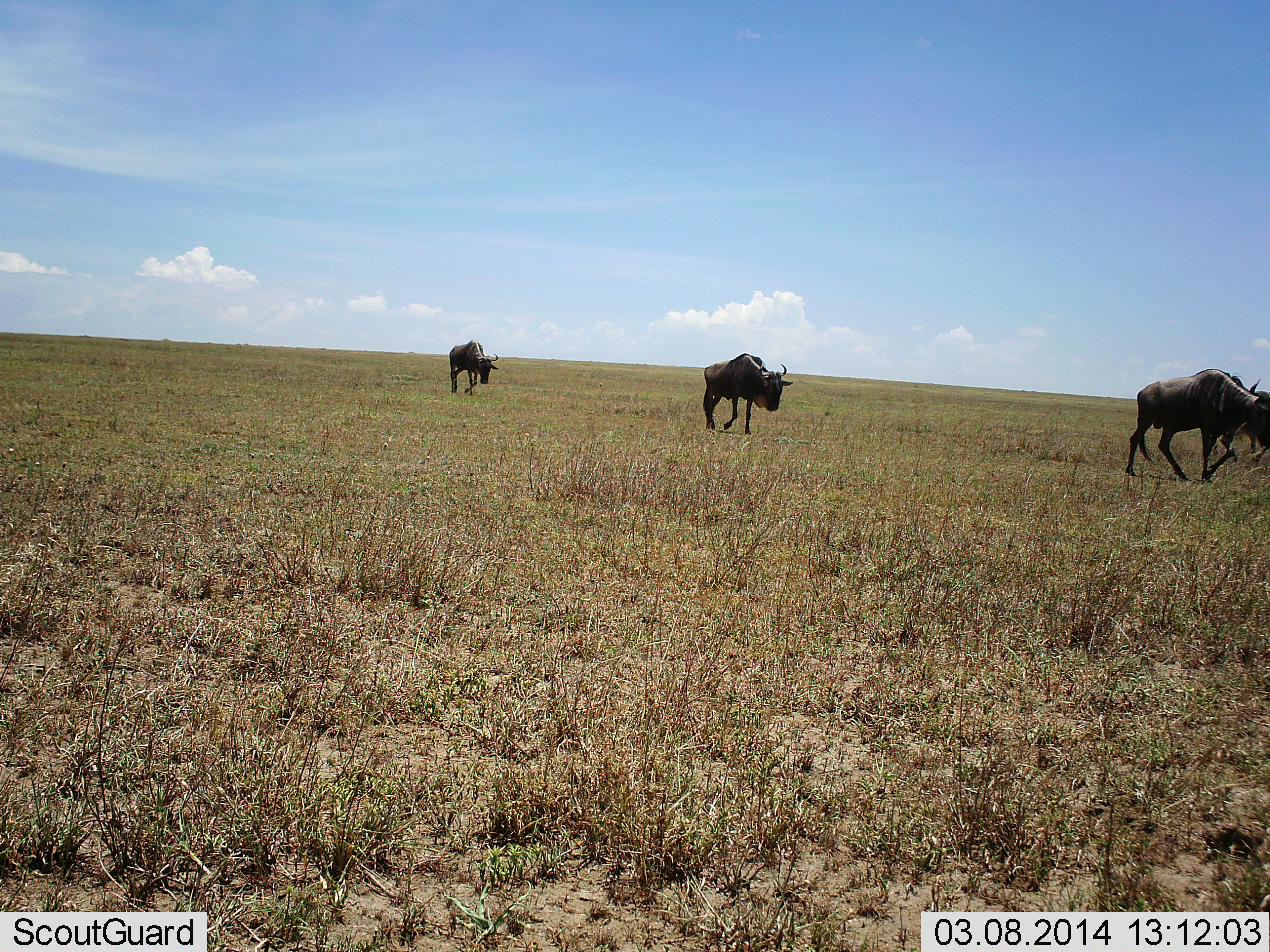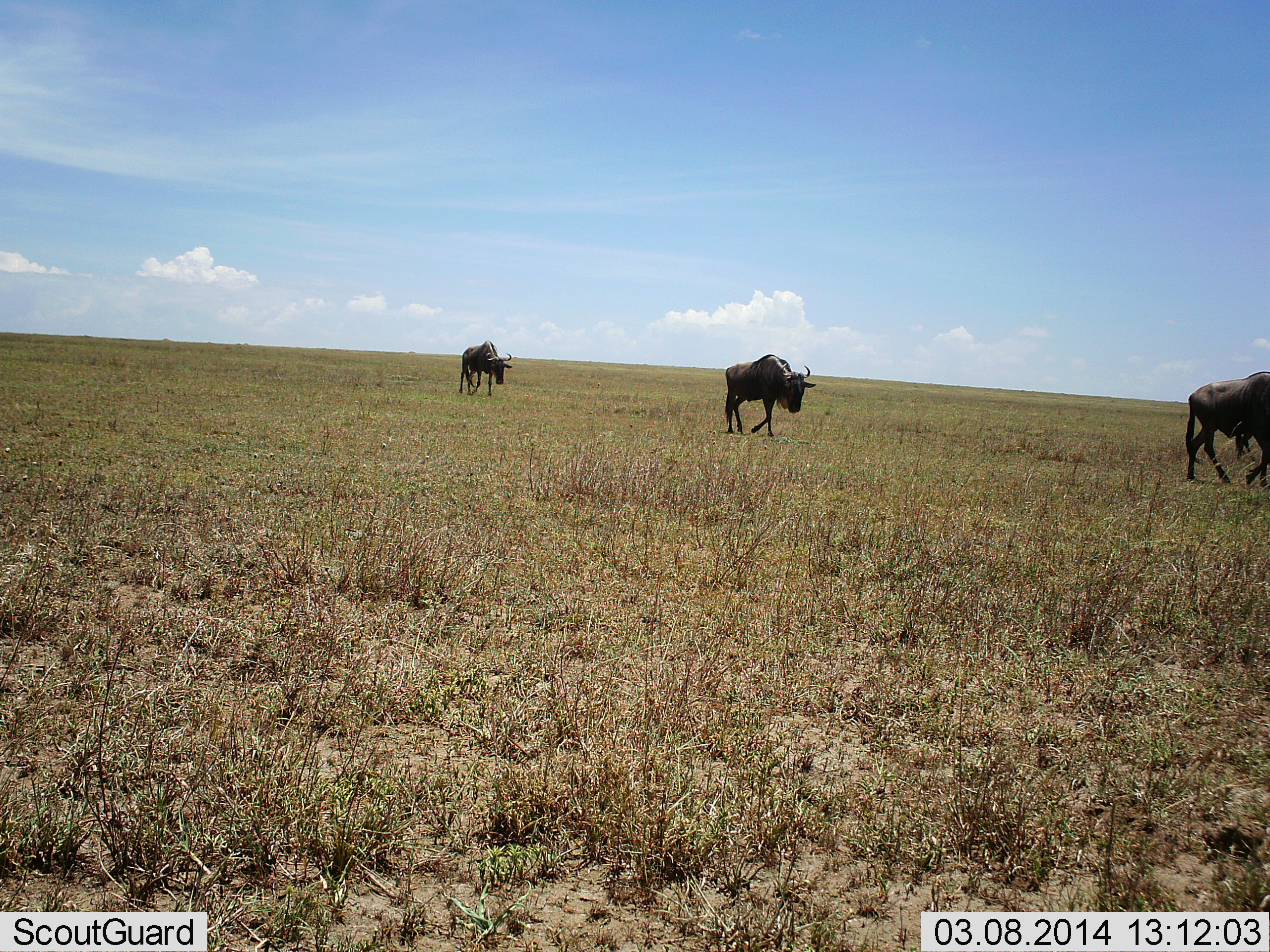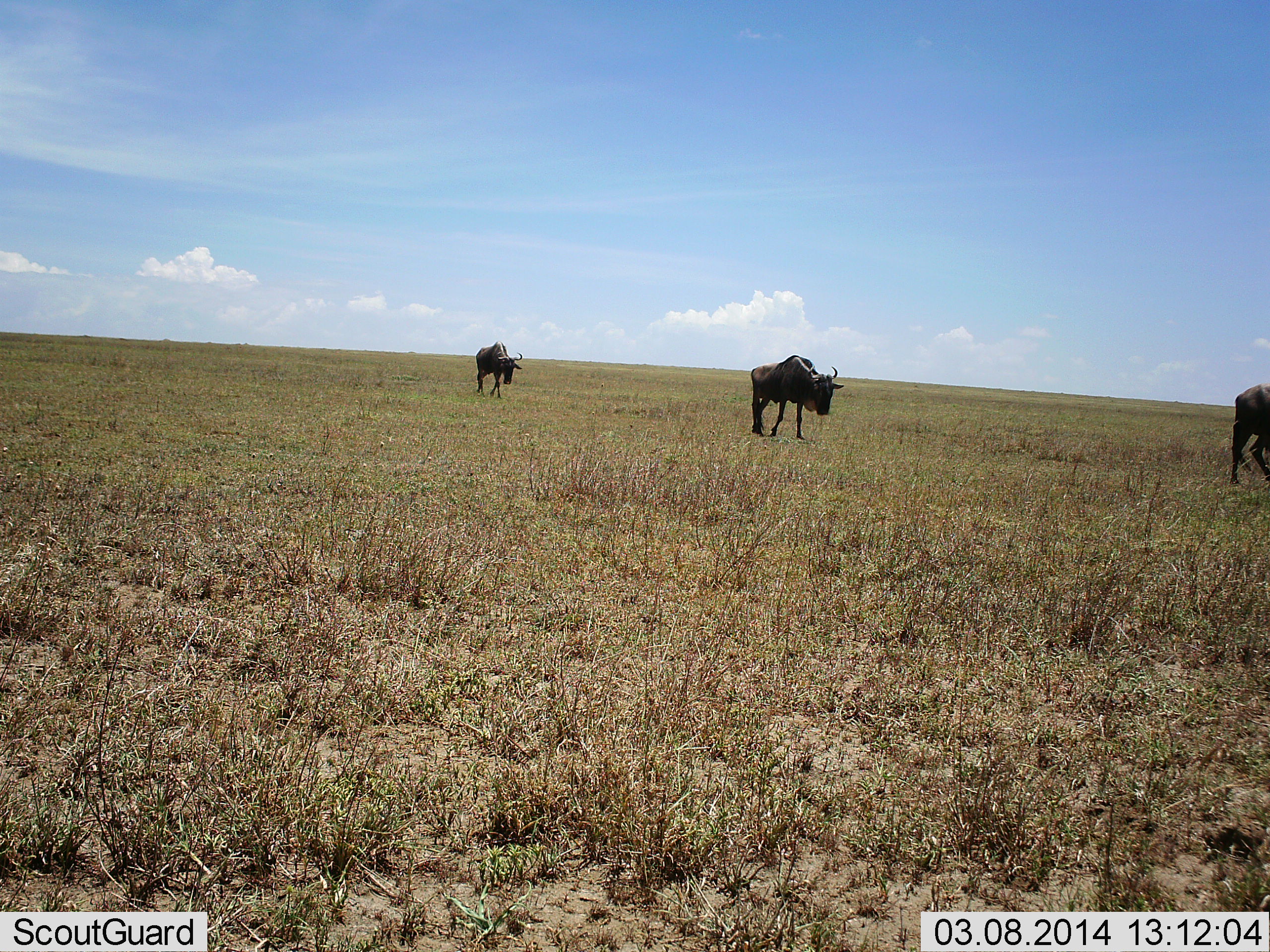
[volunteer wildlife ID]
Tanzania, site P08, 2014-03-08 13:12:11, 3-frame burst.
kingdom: Animalia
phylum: Chordata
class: Mammalia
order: Artiodactyla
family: Bovidae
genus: Connochaetes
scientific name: Connochaetes taurinus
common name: blue wildebeest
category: wildebeest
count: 3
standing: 20%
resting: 0%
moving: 100%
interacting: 0%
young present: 0%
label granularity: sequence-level